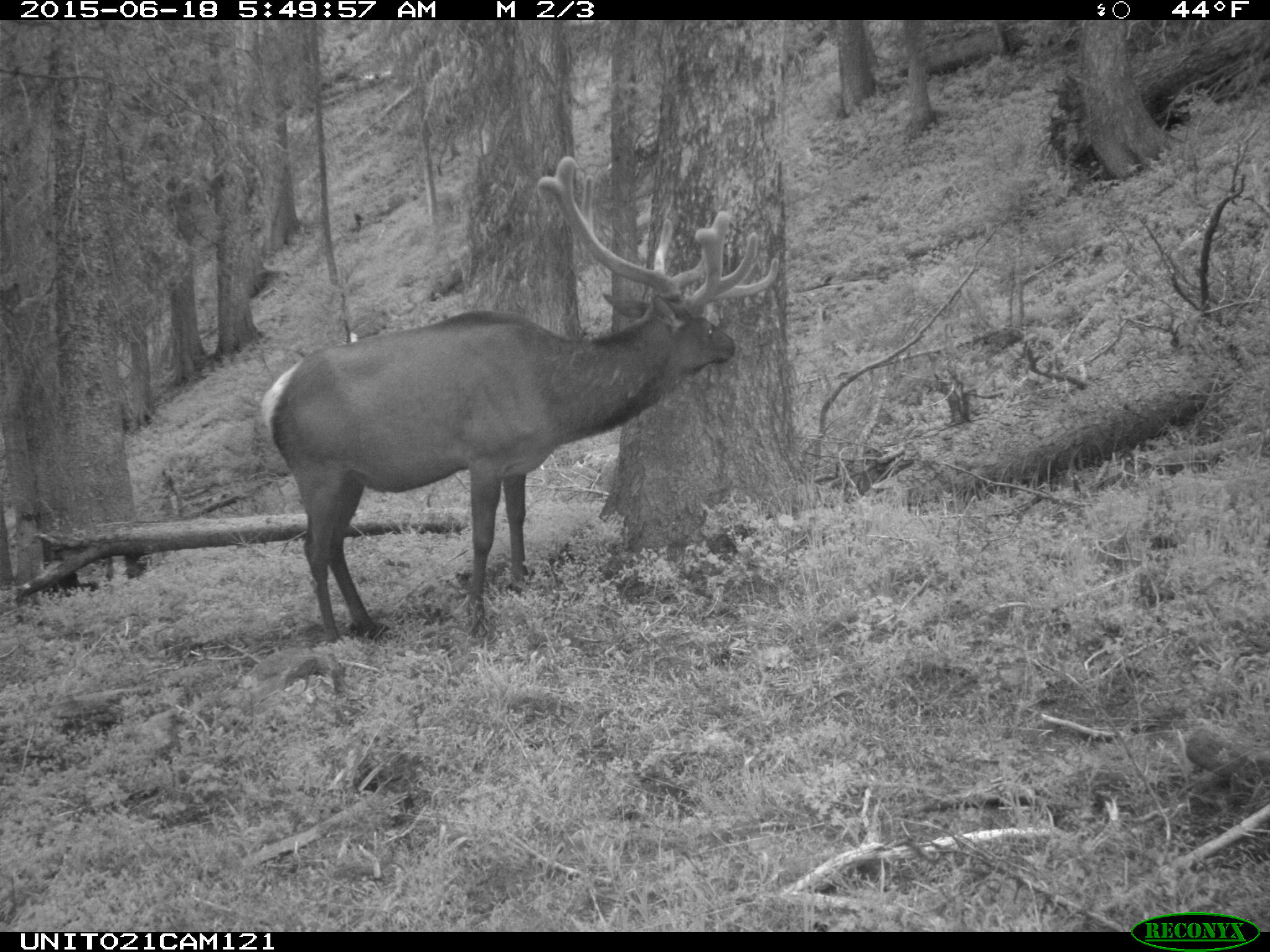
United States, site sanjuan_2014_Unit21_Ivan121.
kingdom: Animalia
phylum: Chordata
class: Mammalia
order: Artiodactyla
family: Cervidae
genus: Cervus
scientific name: Cervus elaphus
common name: red deer